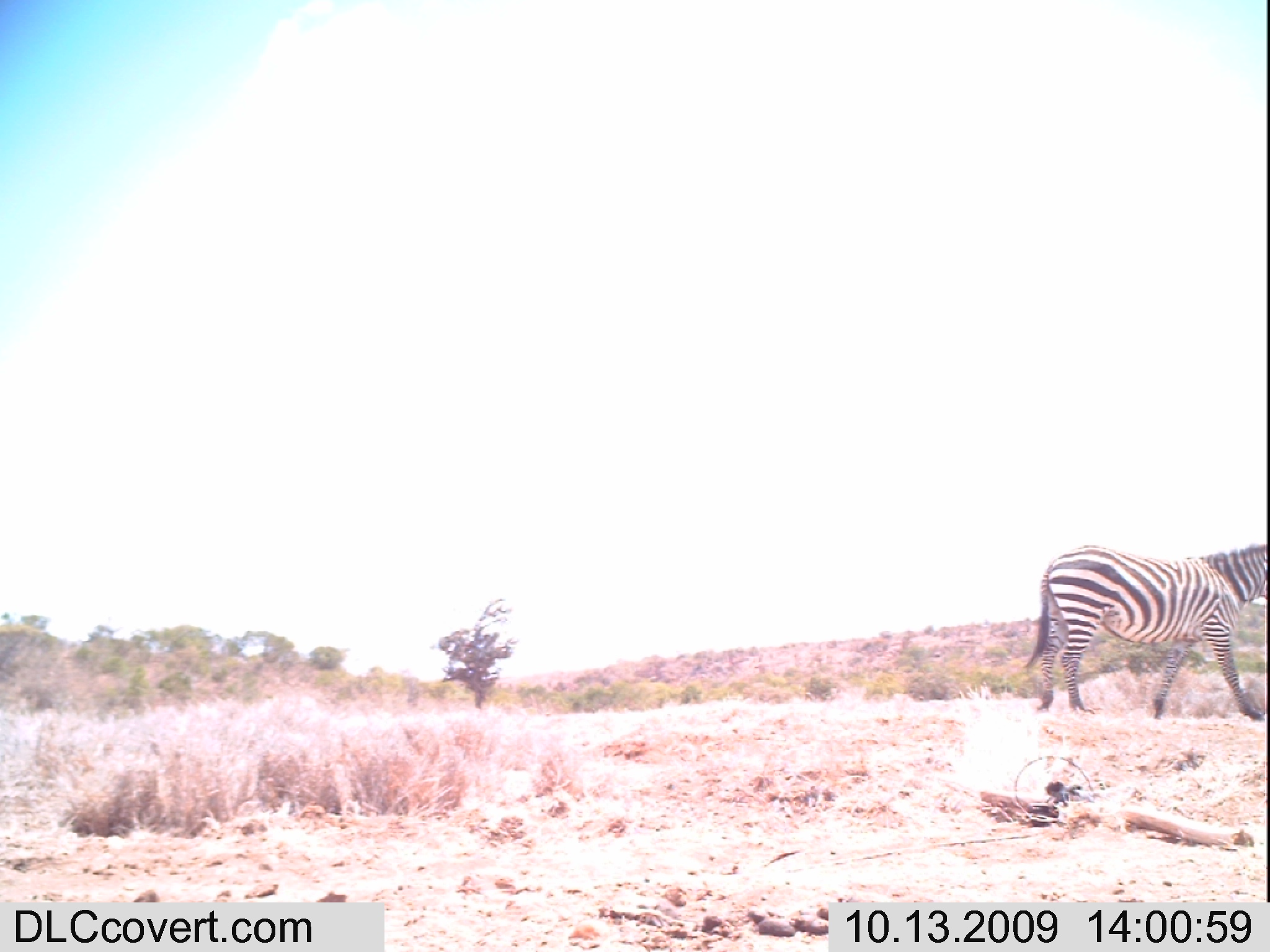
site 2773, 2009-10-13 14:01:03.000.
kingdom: Animalia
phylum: Chordata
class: Mammalia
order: Perissodactyla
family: Equidae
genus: Equus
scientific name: Equus quagga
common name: plains zebra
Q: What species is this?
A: Equus quagga (plains zebra).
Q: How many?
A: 1.